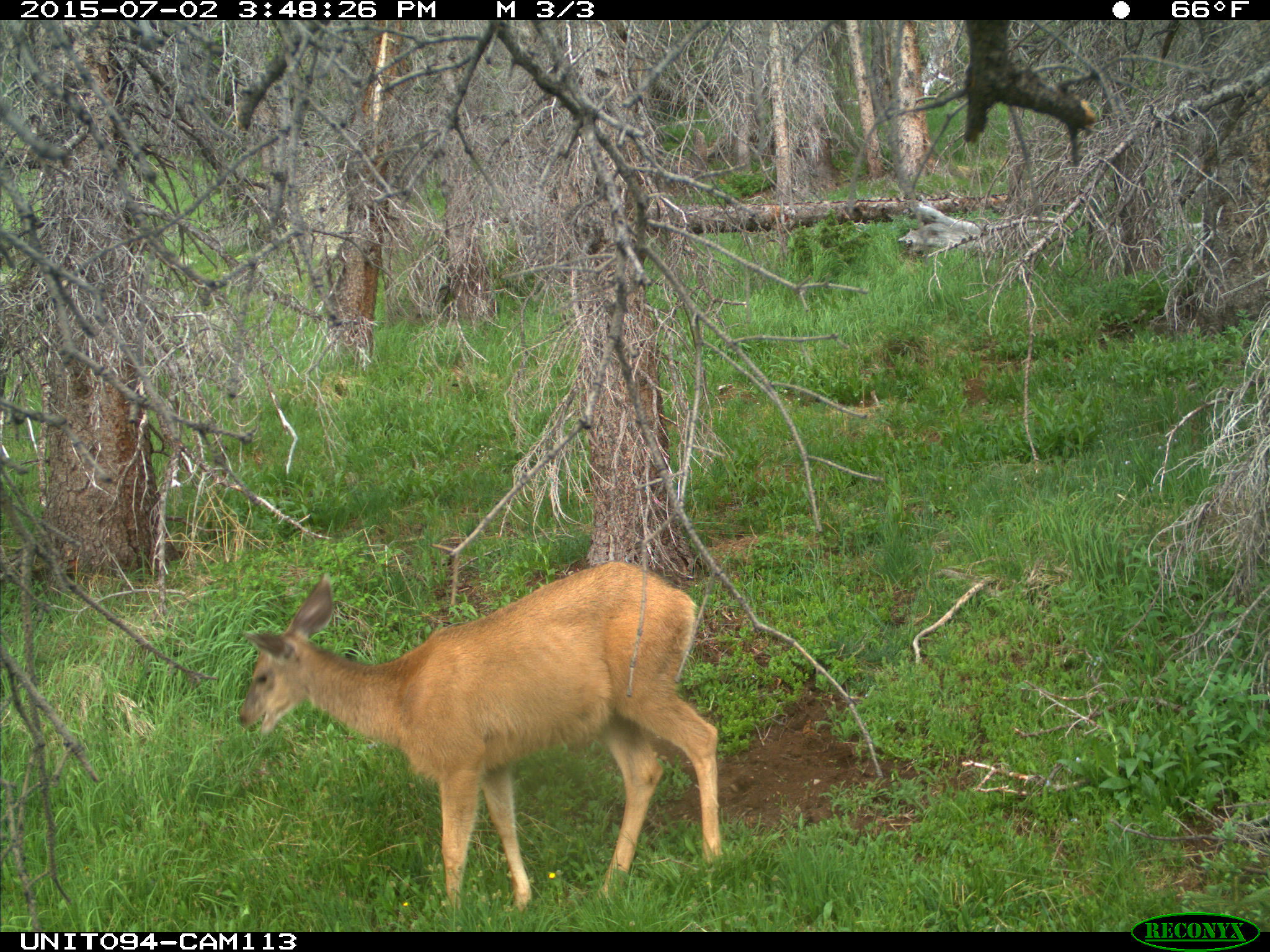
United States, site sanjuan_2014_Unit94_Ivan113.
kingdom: Animalia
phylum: Chordata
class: Mammalia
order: Artiodactyla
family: Cervidae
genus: Odocoileus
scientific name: Odocoileus hemionus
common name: mule deer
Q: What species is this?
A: Odocoileus hemionus (mule deer).